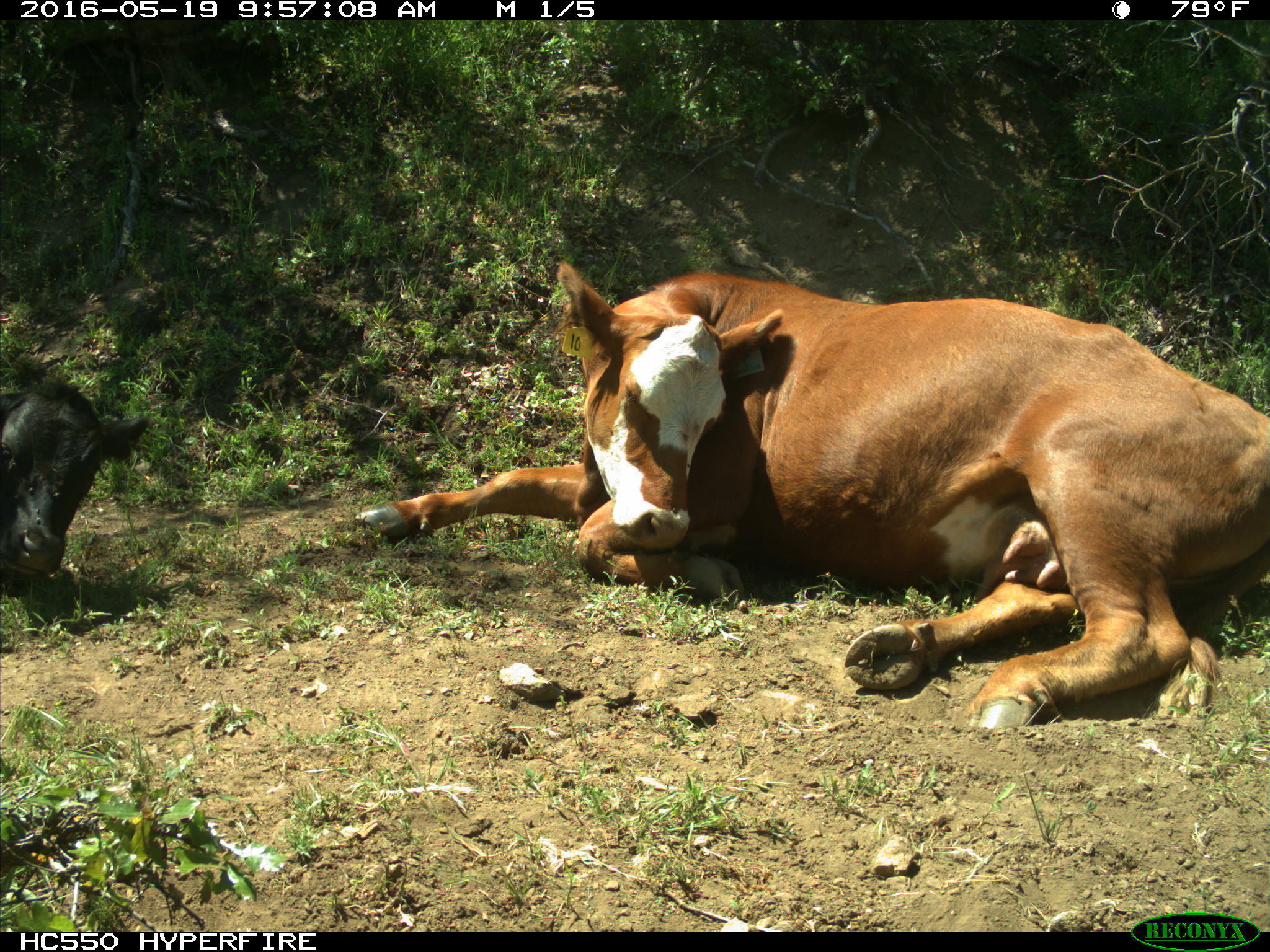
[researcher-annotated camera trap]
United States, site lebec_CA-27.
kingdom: Animalia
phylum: Chordata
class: Mammalia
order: Artiodactyla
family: Bovidae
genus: Bos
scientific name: Bos taurus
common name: domestic cow